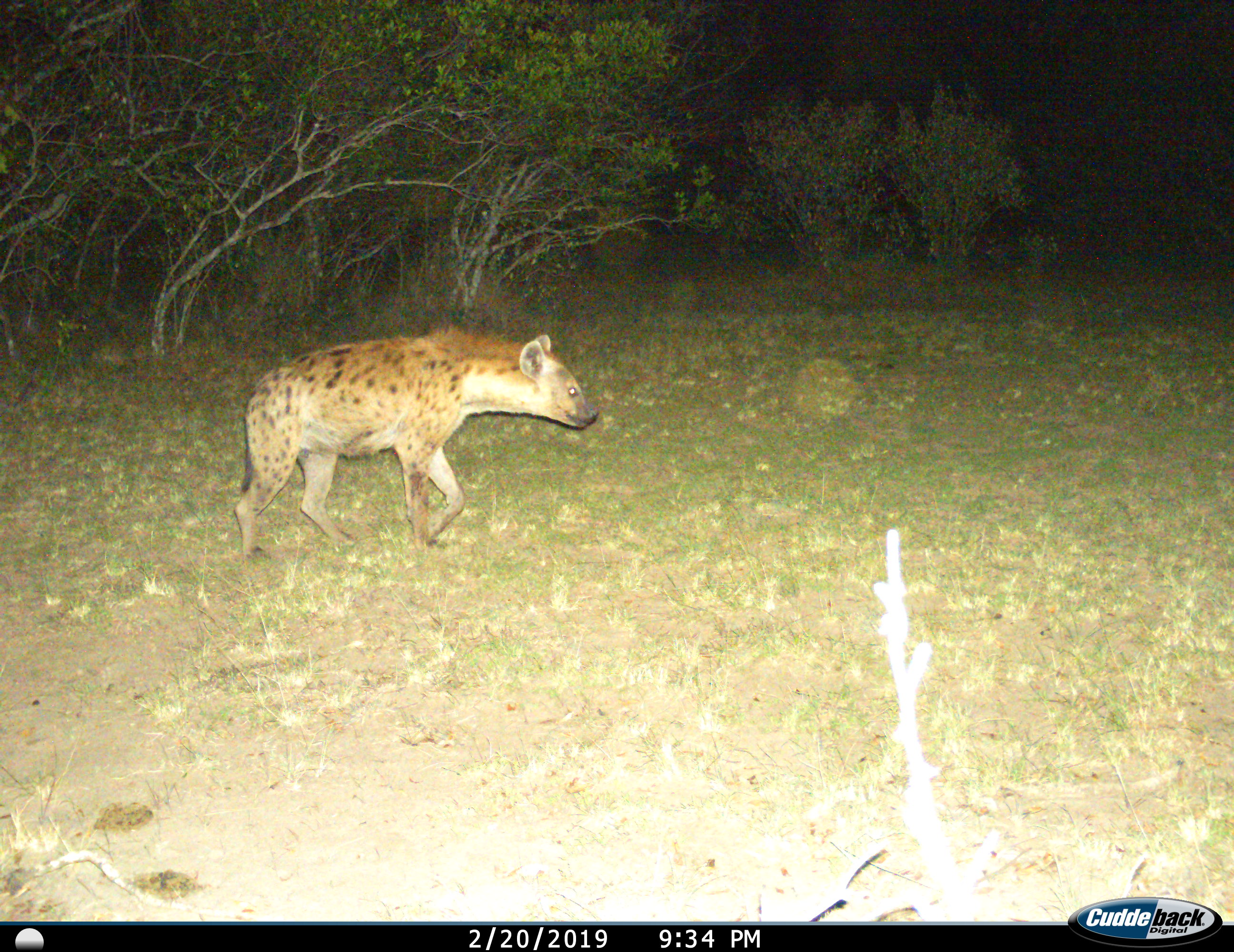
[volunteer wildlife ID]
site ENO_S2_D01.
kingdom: Animalia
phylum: Chordata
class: Mammalia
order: Carnivora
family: Hyaenidae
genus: Crocuta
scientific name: Crocuta crocuta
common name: spotted hyena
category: hyenaspotted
Hyenaspotted (spotted hyena) (Crocuta crocuta), count 1. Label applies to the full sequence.